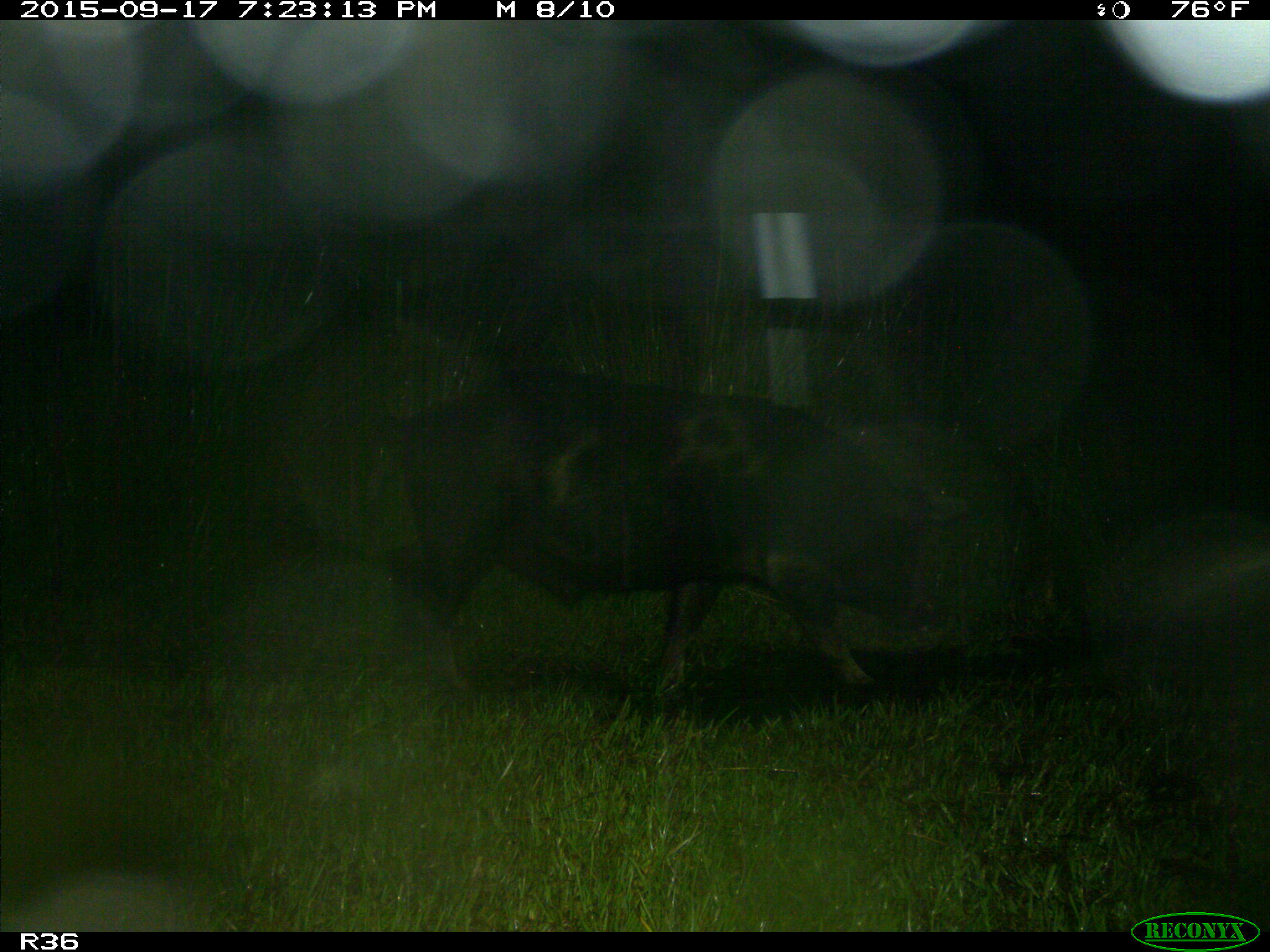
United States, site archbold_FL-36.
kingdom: Animalia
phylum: Chordata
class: Mammalia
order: Artiodactyla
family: Suidae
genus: Sus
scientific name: Sus scrofa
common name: wild boar